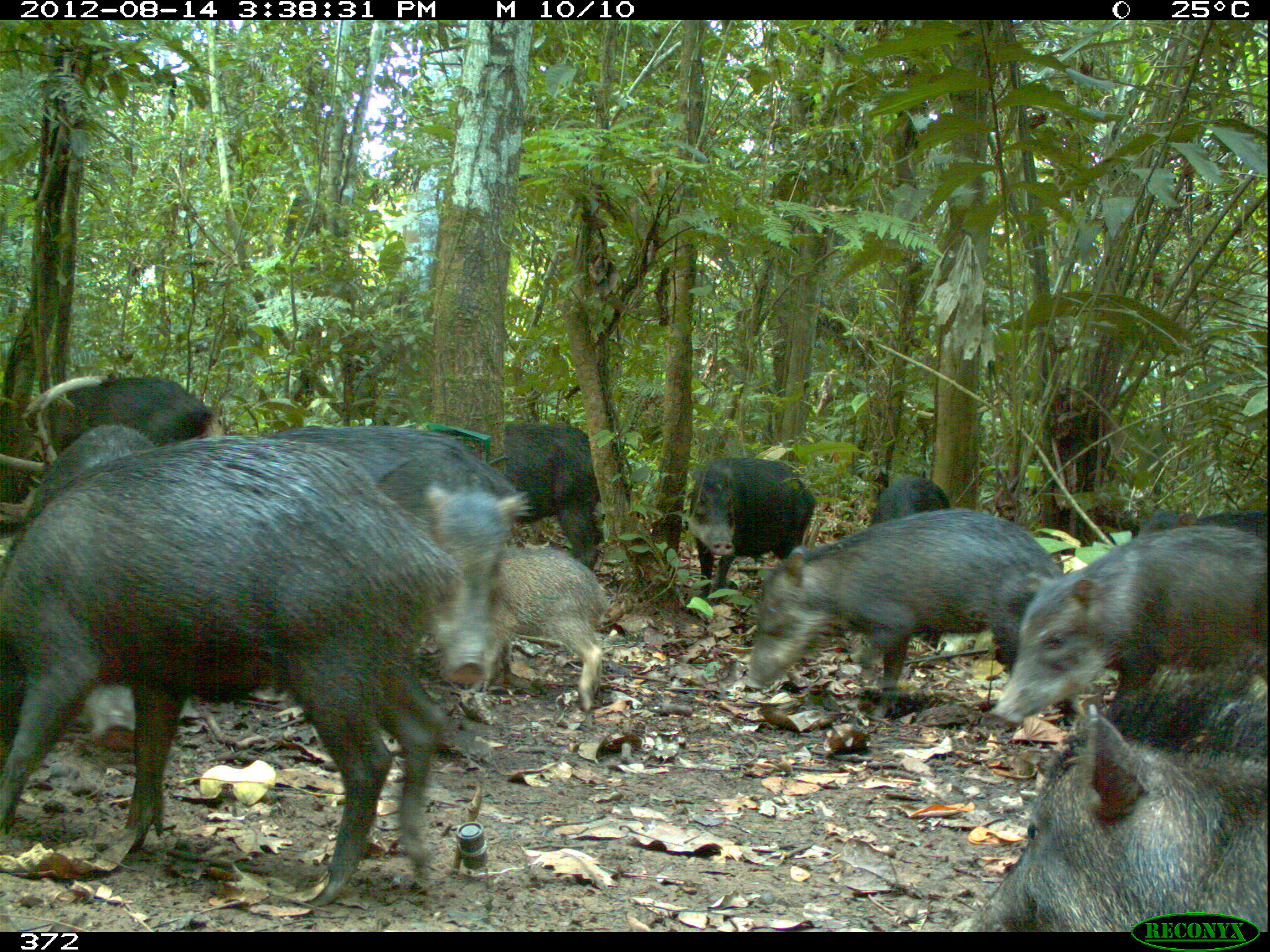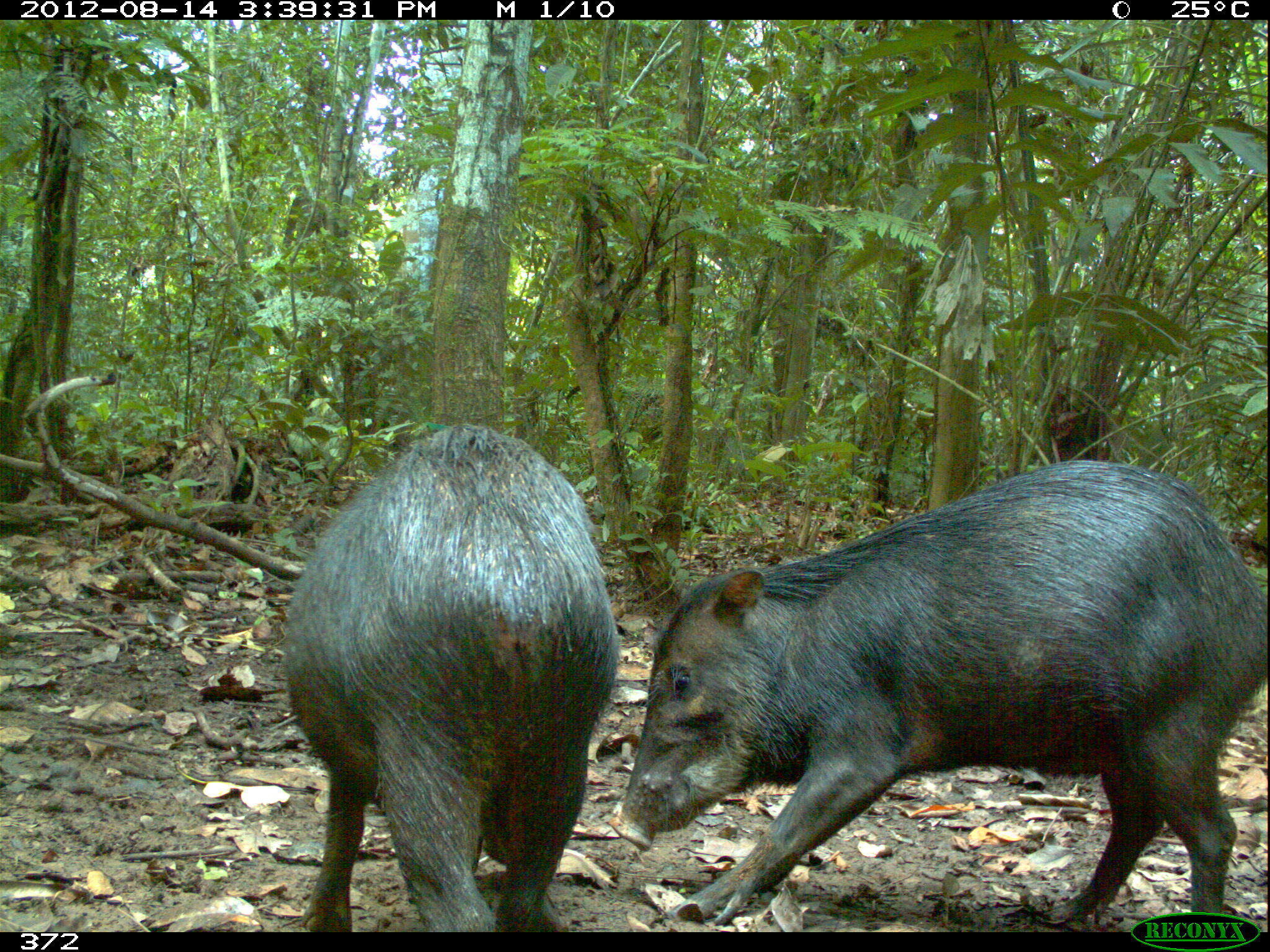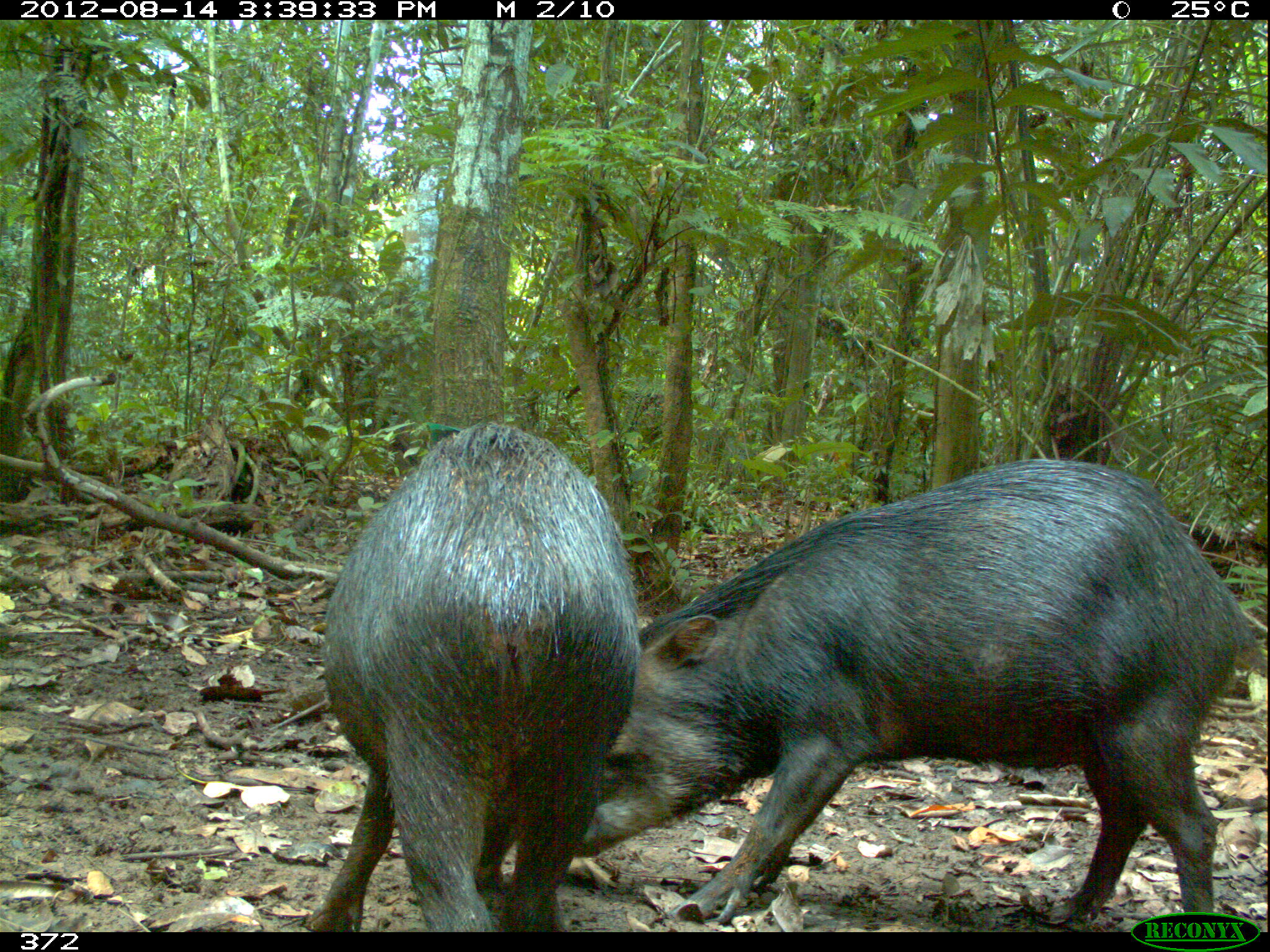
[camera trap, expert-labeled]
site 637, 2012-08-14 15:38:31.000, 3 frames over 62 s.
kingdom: Animalia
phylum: Chordata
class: Mammalia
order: Artiodactyla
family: Tayassuidae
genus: Tayassu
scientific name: Tayassu pecari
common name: white-lipped peccary